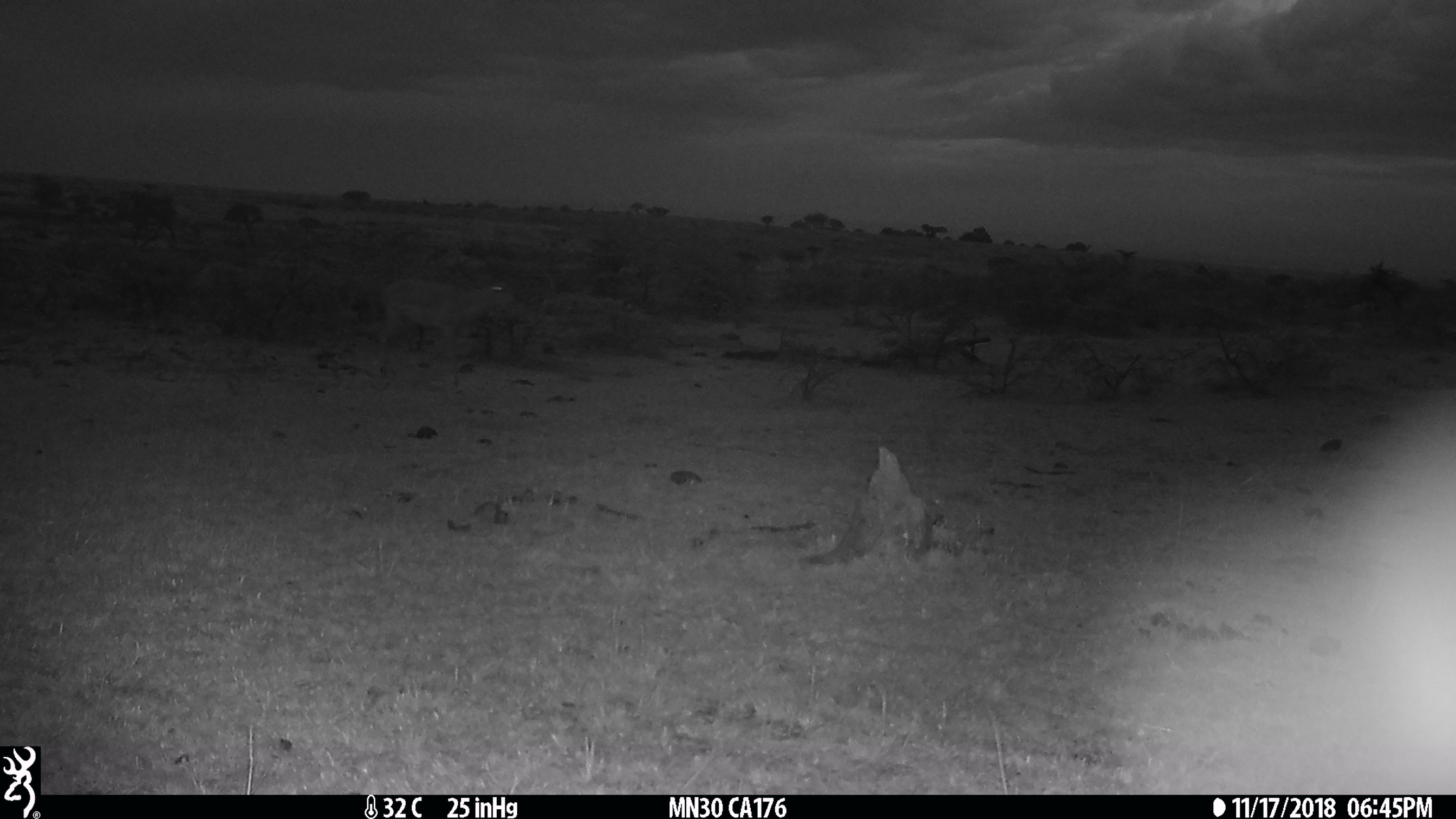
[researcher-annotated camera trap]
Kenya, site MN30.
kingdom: Animalia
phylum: Chordata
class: Mammalia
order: Artiodactyla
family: Bovidae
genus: Aepyceros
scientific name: Aepyceros melampus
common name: impala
Impala (Aepyceros melampus).